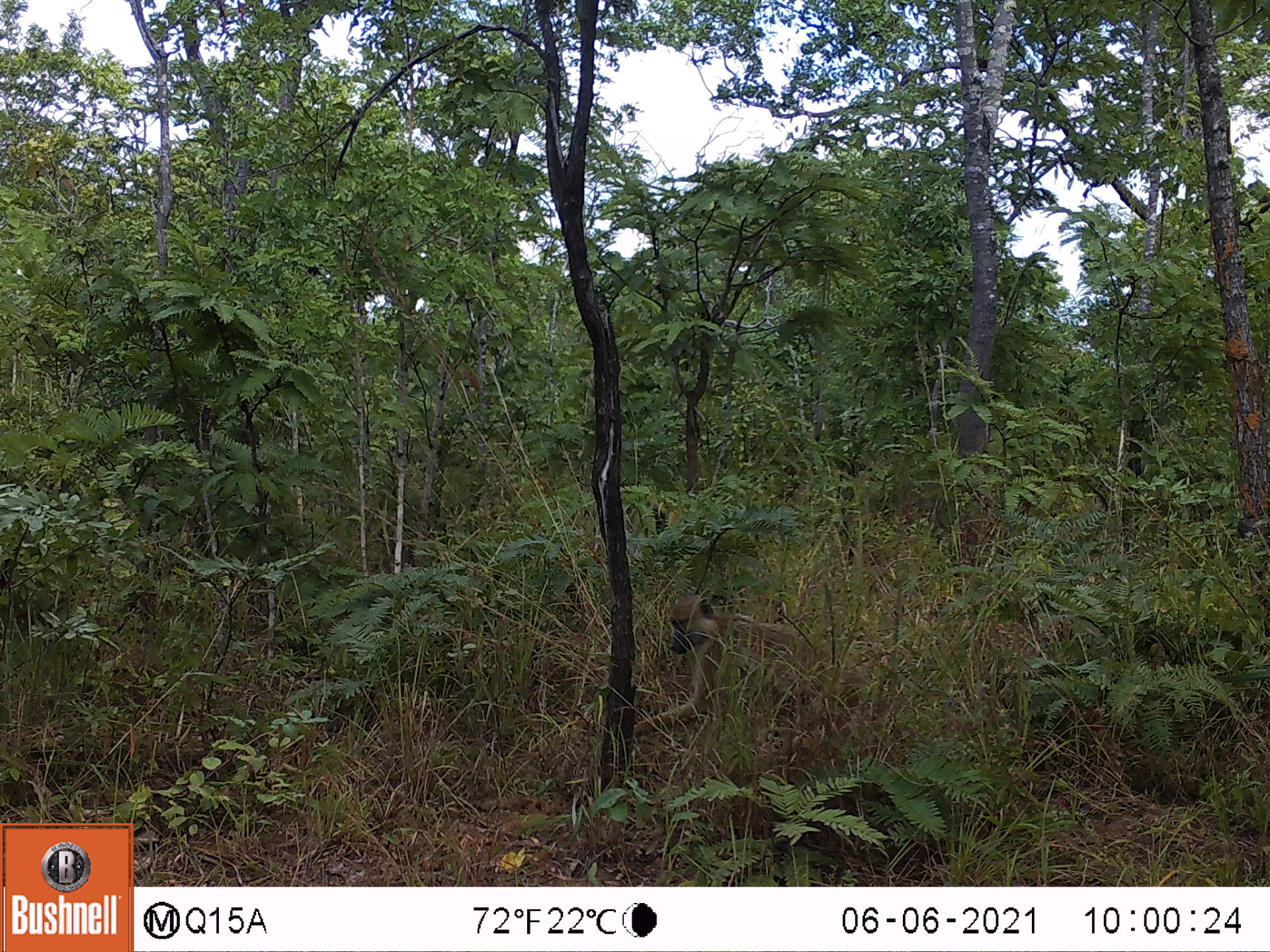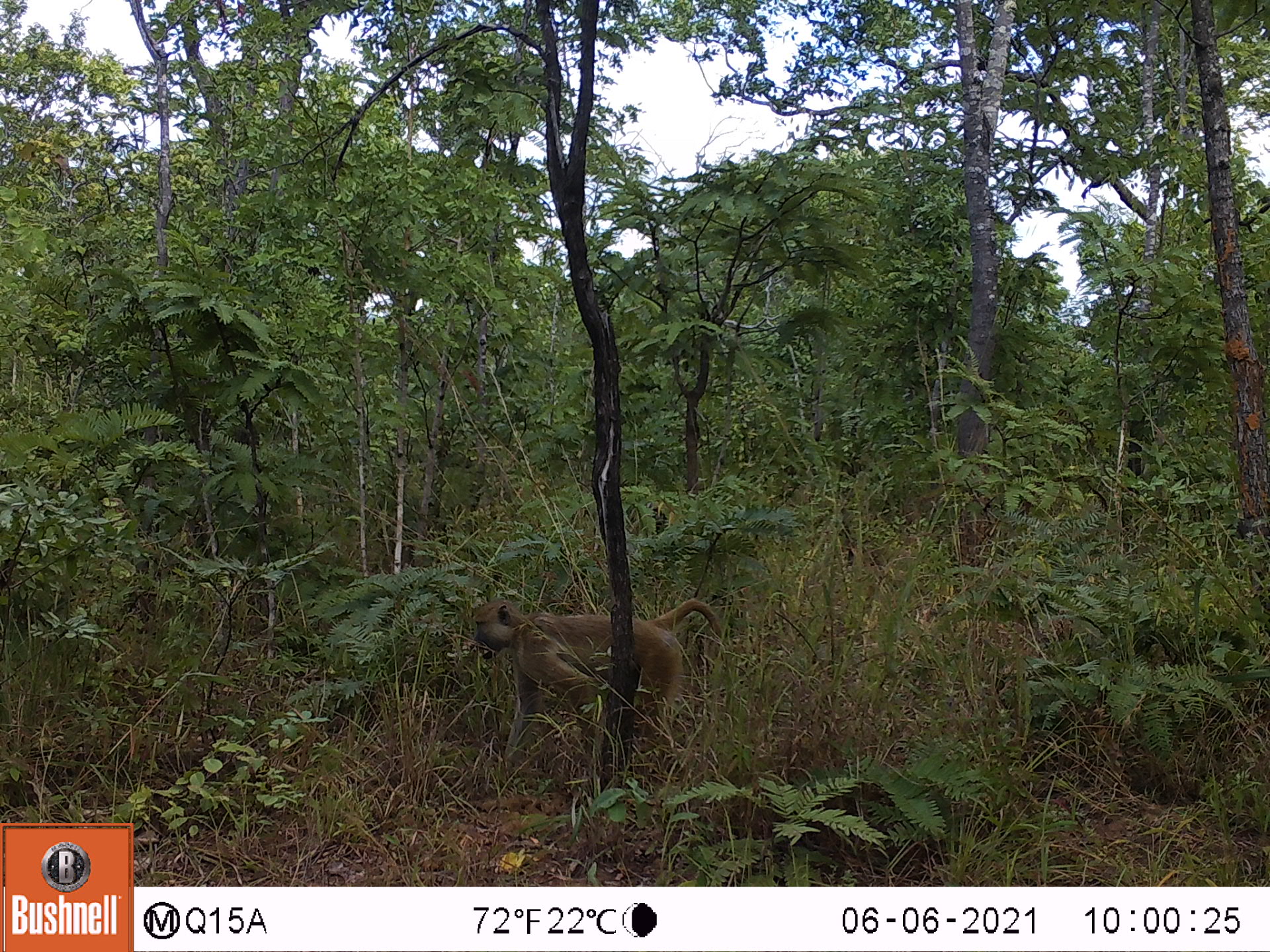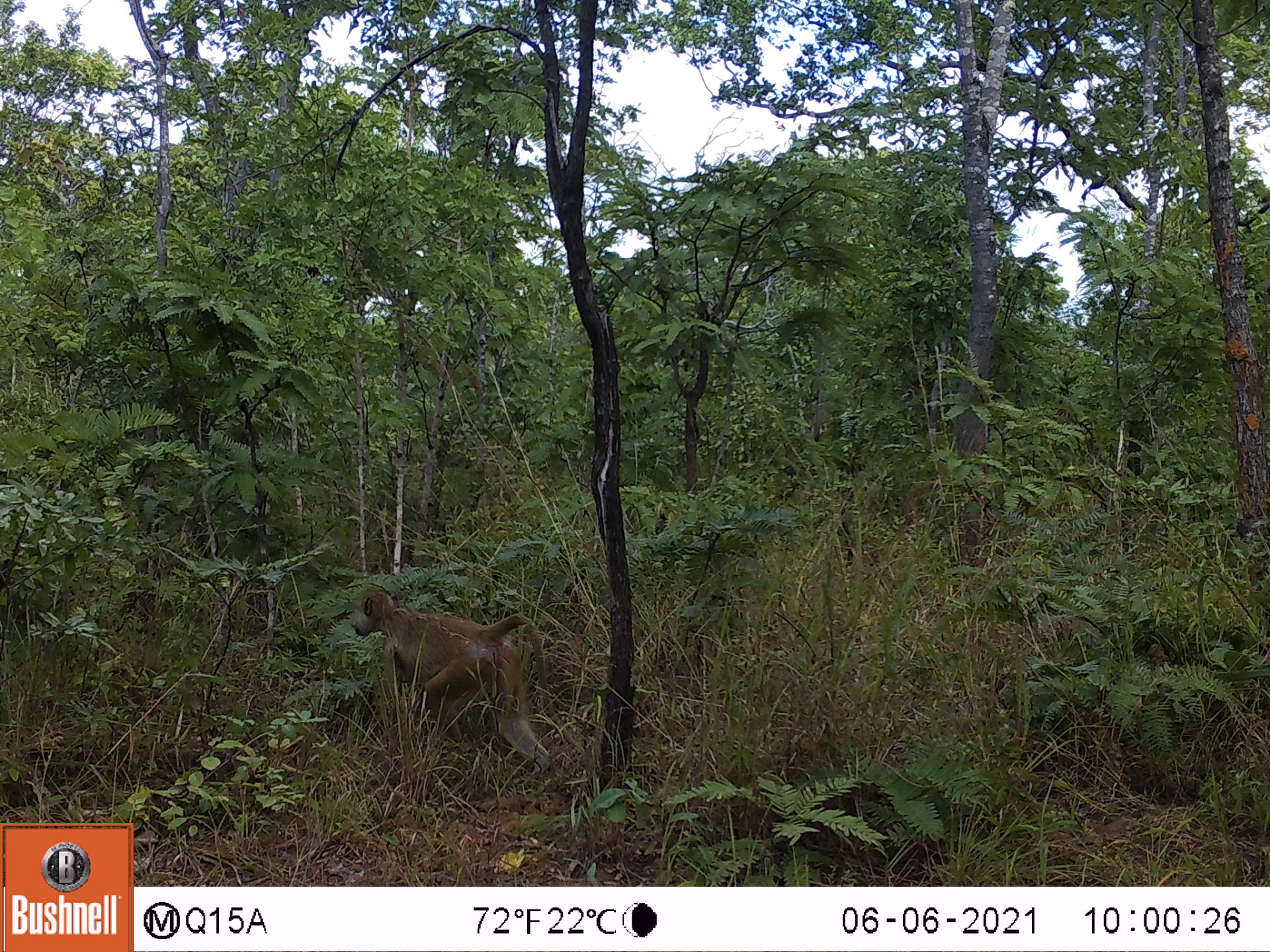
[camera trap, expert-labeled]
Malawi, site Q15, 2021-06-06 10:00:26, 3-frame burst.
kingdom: Animalia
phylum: Chordata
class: Mammalia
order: Primates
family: Cercopithecidae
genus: Papio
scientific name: Papio cynocephalus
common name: yellow baboon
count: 1